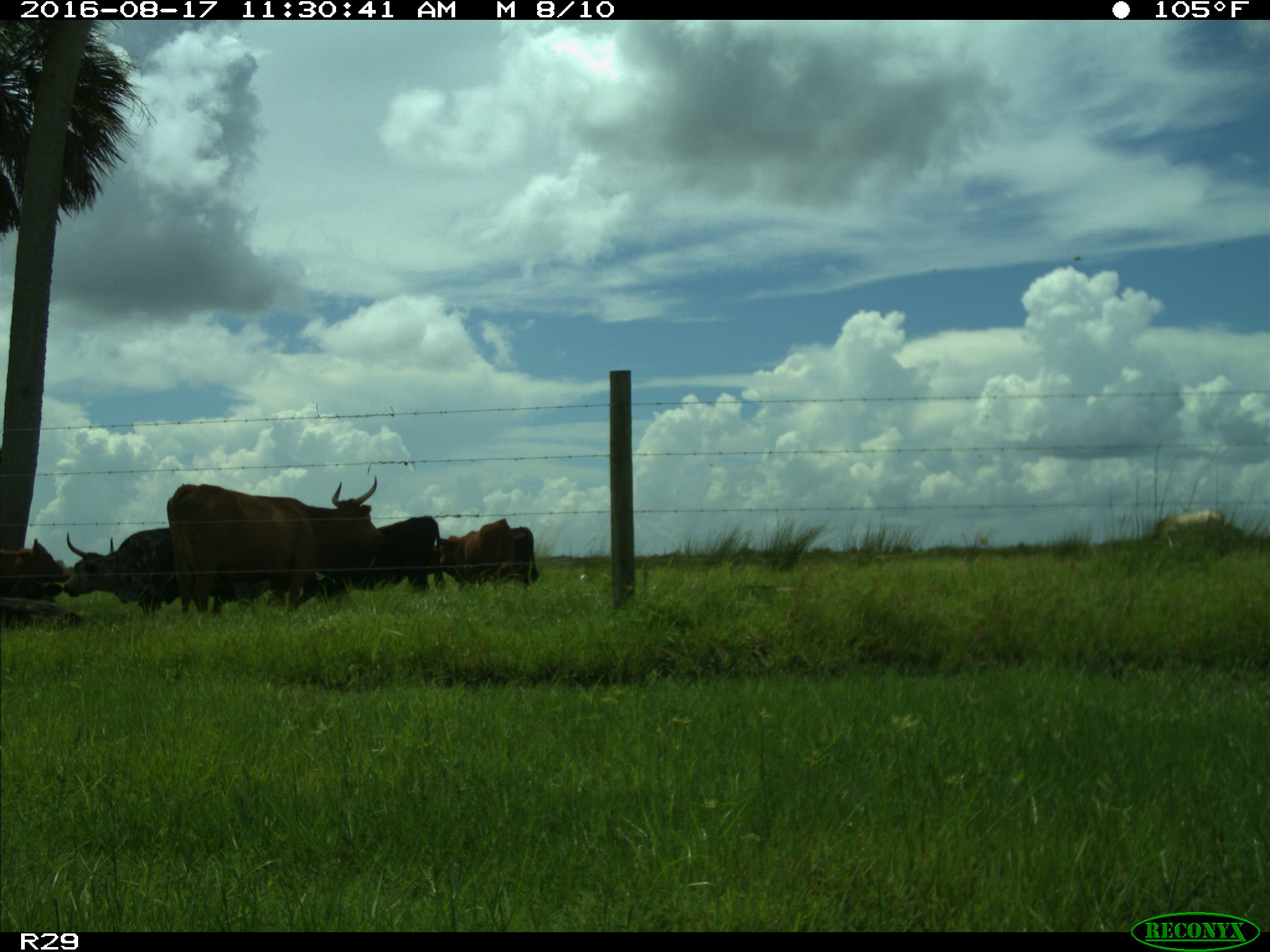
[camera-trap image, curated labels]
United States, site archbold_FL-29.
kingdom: Animalia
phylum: Chordata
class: Mammalia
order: Artiodactyla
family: Bovidae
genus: Bos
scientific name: Bos taurus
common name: domestic cow